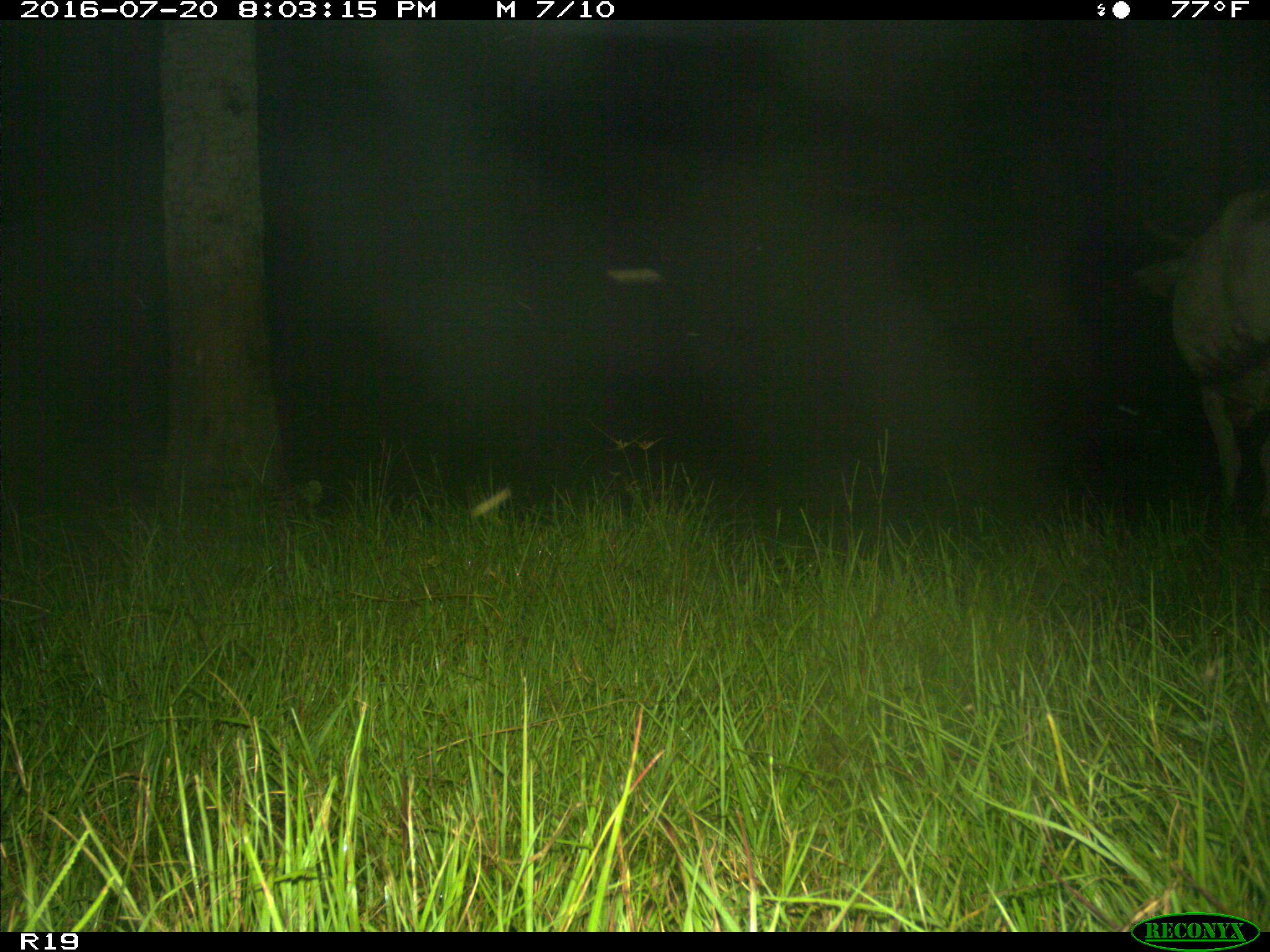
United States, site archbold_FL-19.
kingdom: Animalia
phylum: Chordata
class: Mammalia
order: Artiodactyla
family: Bovidae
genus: Bos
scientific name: Bos taurus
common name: domestic cow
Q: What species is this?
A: Bos taurus (domestic cow).